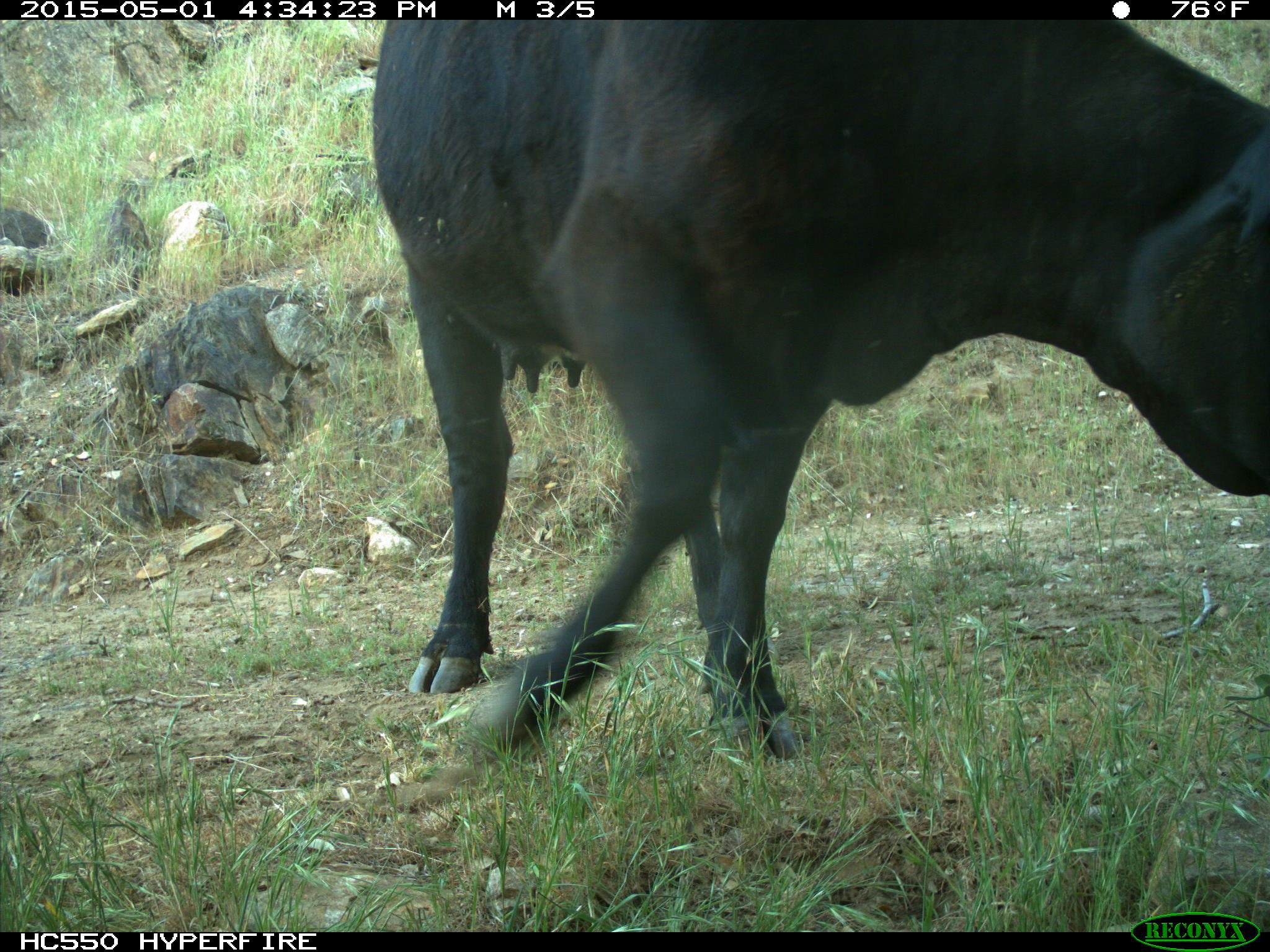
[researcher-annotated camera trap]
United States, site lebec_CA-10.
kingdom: Animalia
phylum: Chordata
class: Mammalia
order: Artiodactyla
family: Bovidae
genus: Bos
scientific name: Bos taurus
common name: domestic cow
Bos taurus (domestic cow).